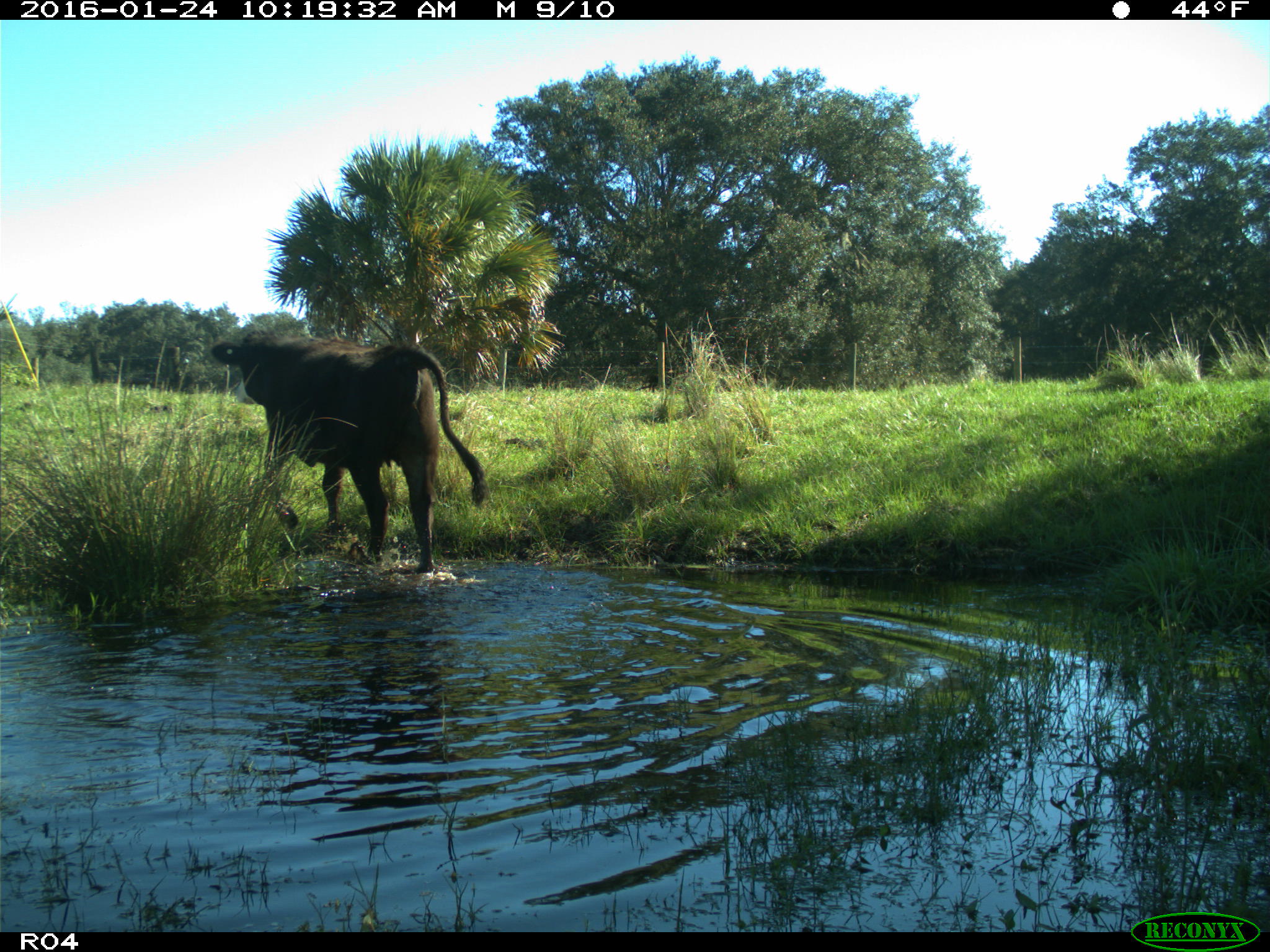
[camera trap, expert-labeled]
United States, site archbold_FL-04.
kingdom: Animalia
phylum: Chordata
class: Mammalia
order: Artiodactyla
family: Bovidae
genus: Bos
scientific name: Bos taurus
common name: domestic cow